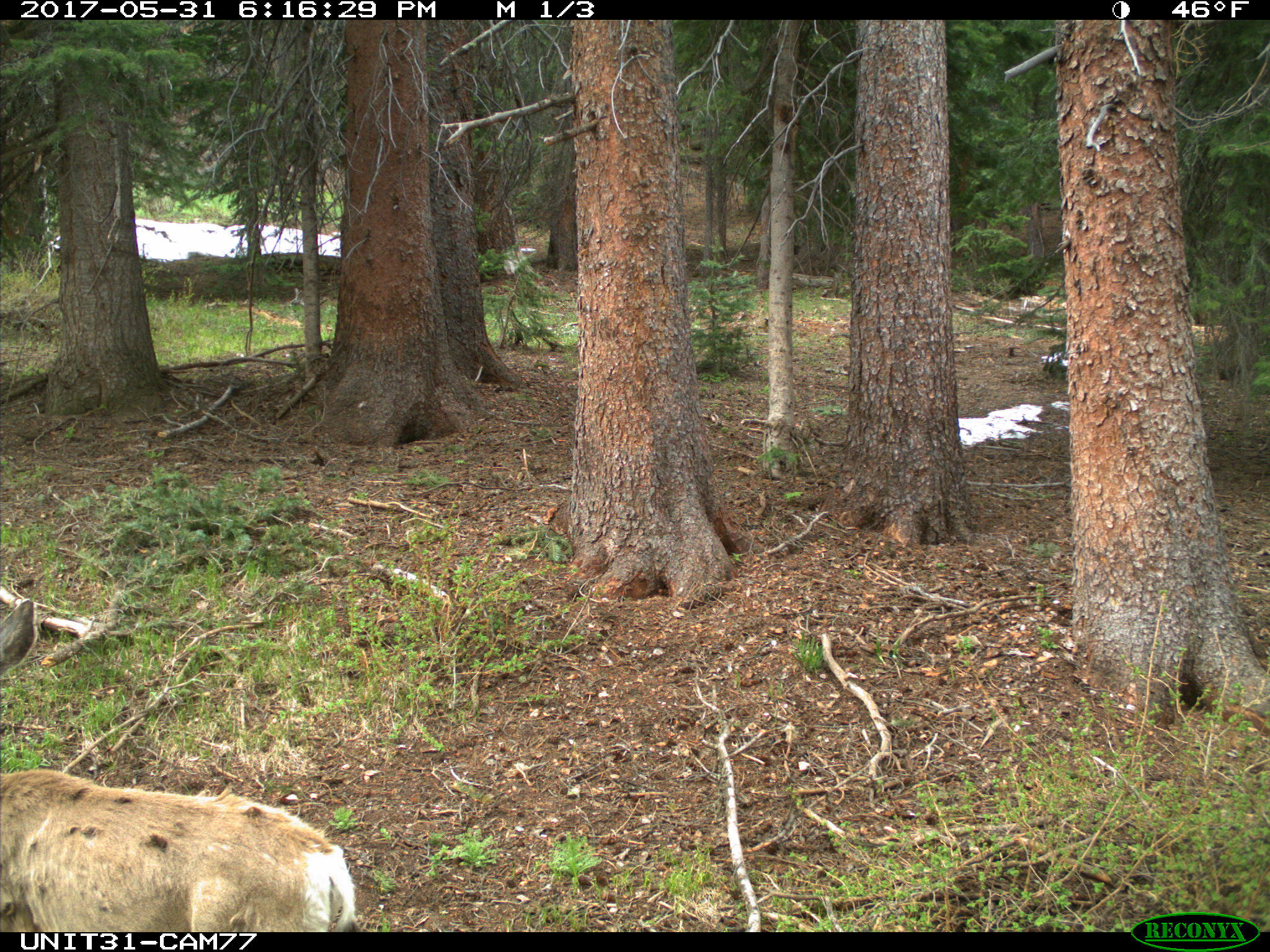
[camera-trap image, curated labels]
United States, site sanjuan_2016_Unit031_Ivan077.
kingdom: Animalia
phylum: Chordata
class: Mammalia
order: Artiodactyla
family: Cervidae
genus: Odocoileus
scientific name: Odocoileus hemionus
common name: mule deer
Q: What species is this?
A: Odocoileus hemionus (mule deer).